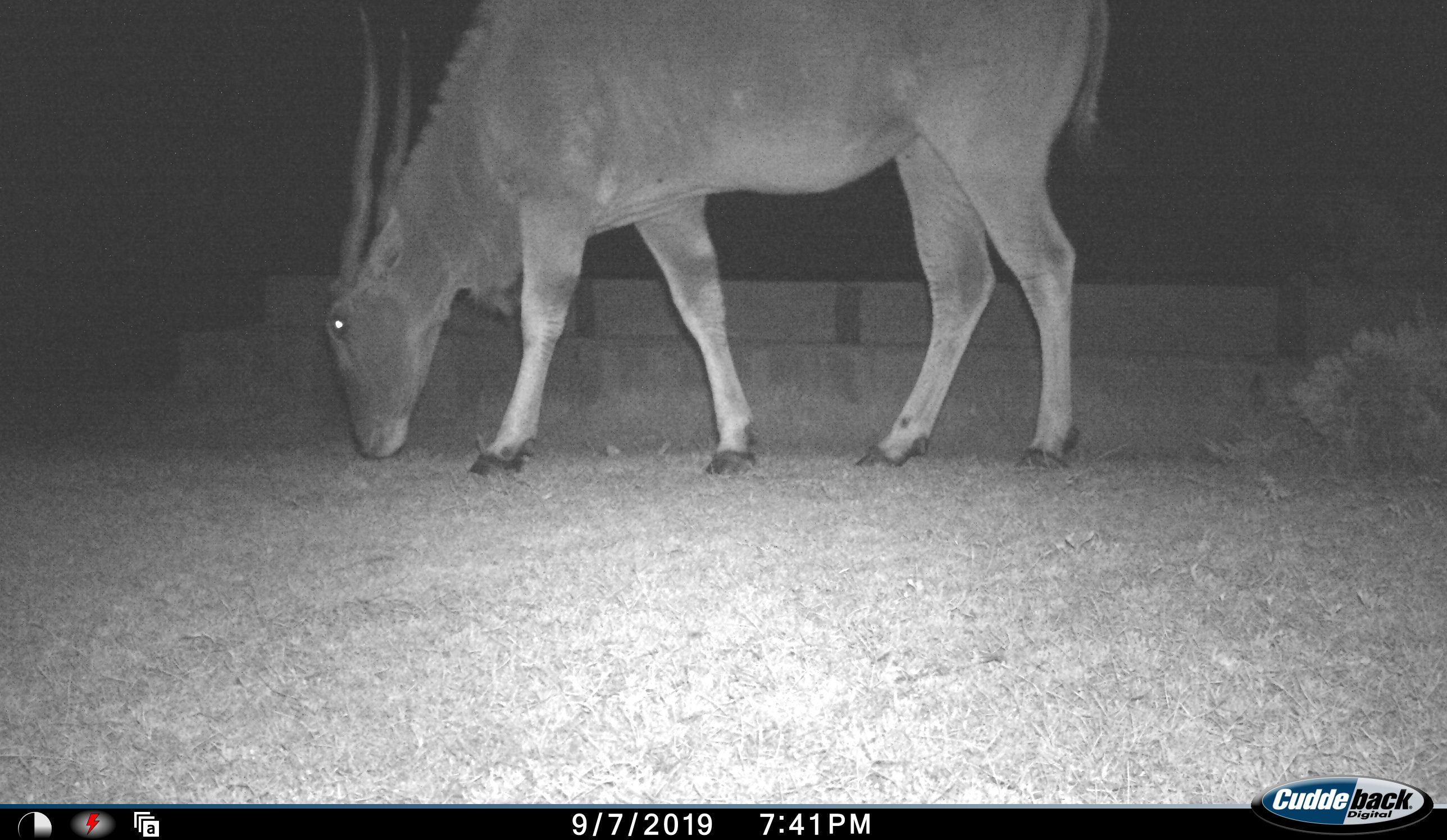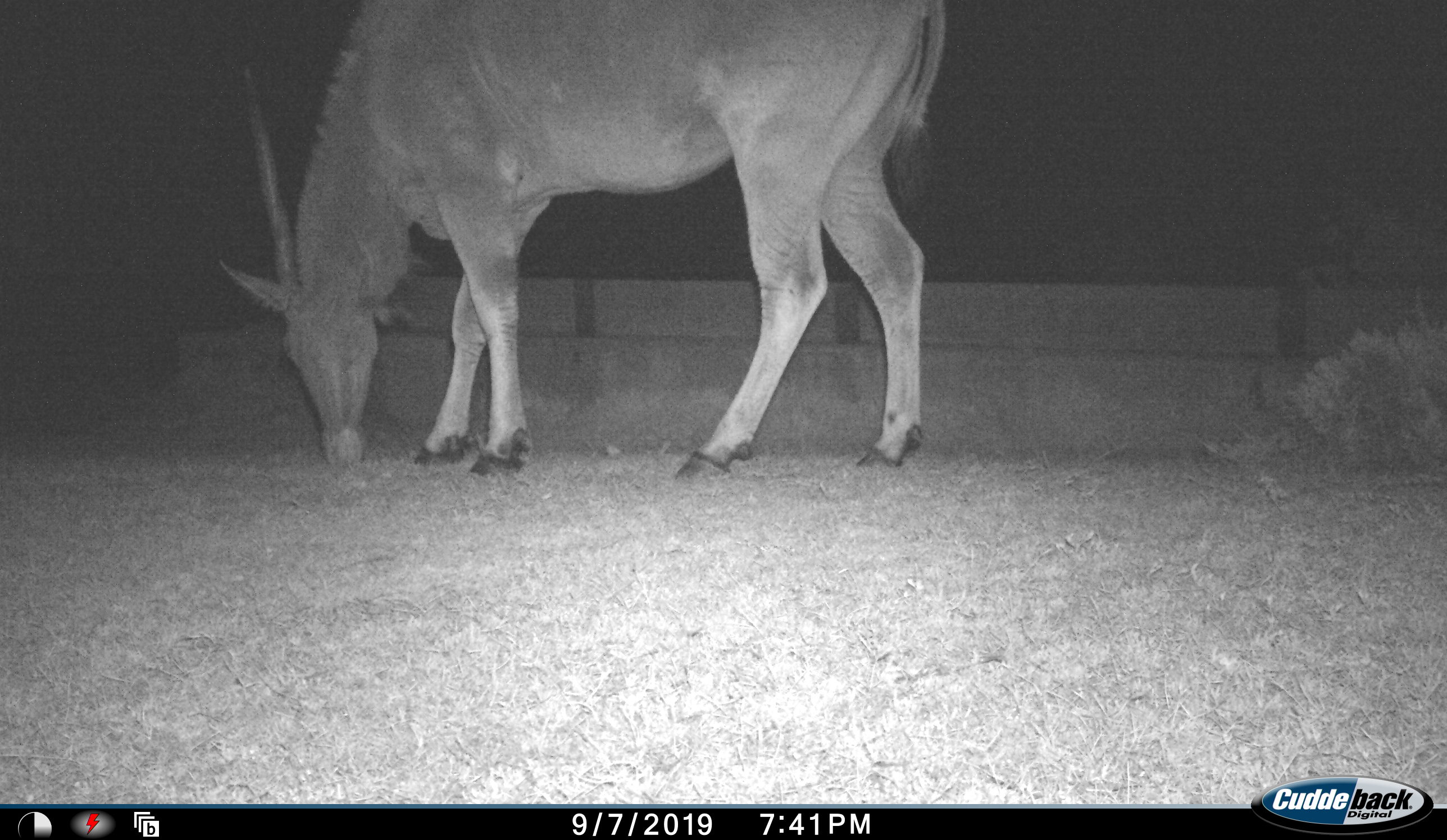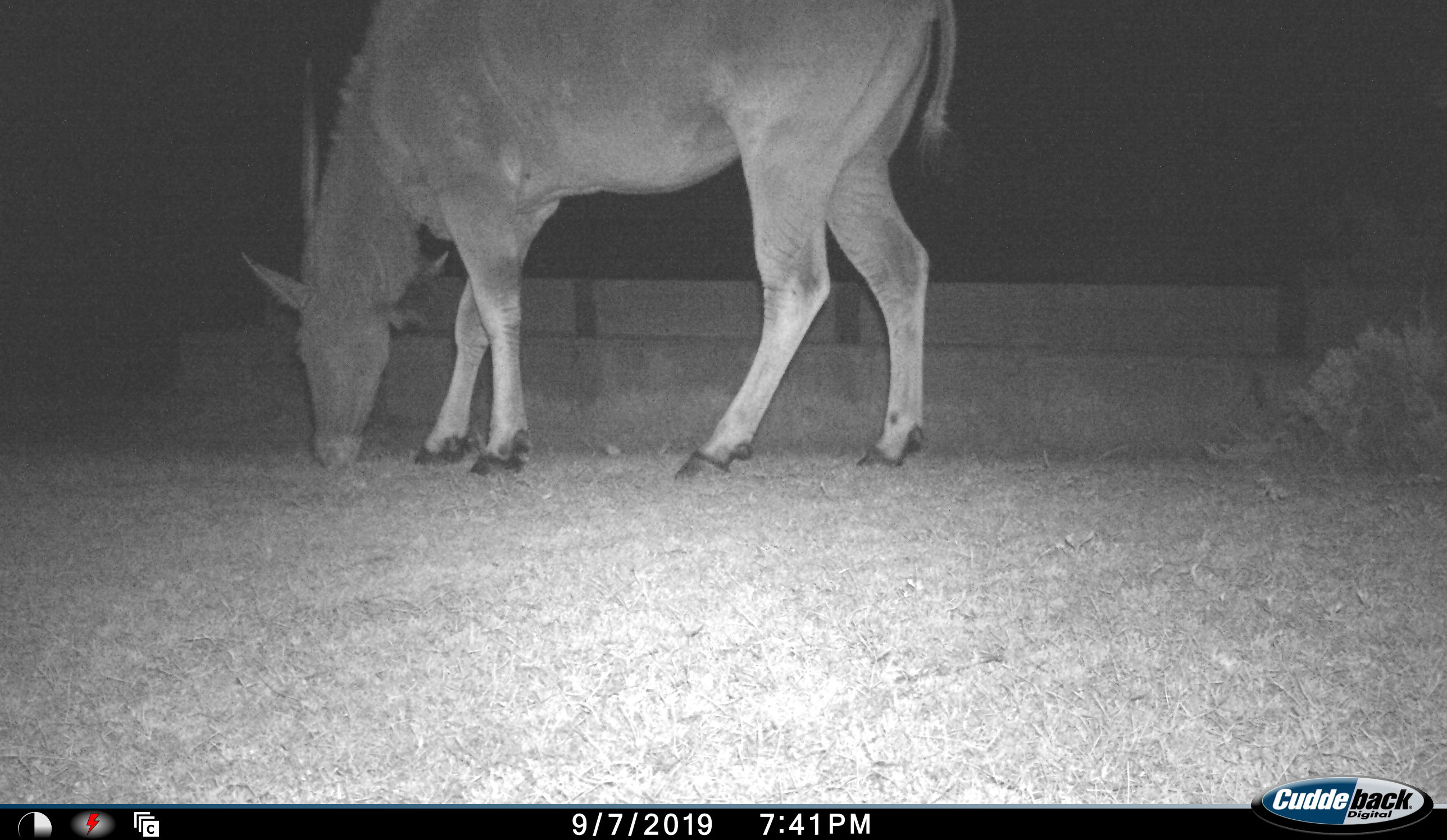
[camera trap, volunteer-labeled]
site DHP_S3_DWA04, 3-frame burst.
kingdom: Animalia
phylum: Chordata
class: Mammalia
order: Artiodactyla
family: Bovidae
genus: Tragelaphus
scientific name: Tragelaphus oryx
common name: eland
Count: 1.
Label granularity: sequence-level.